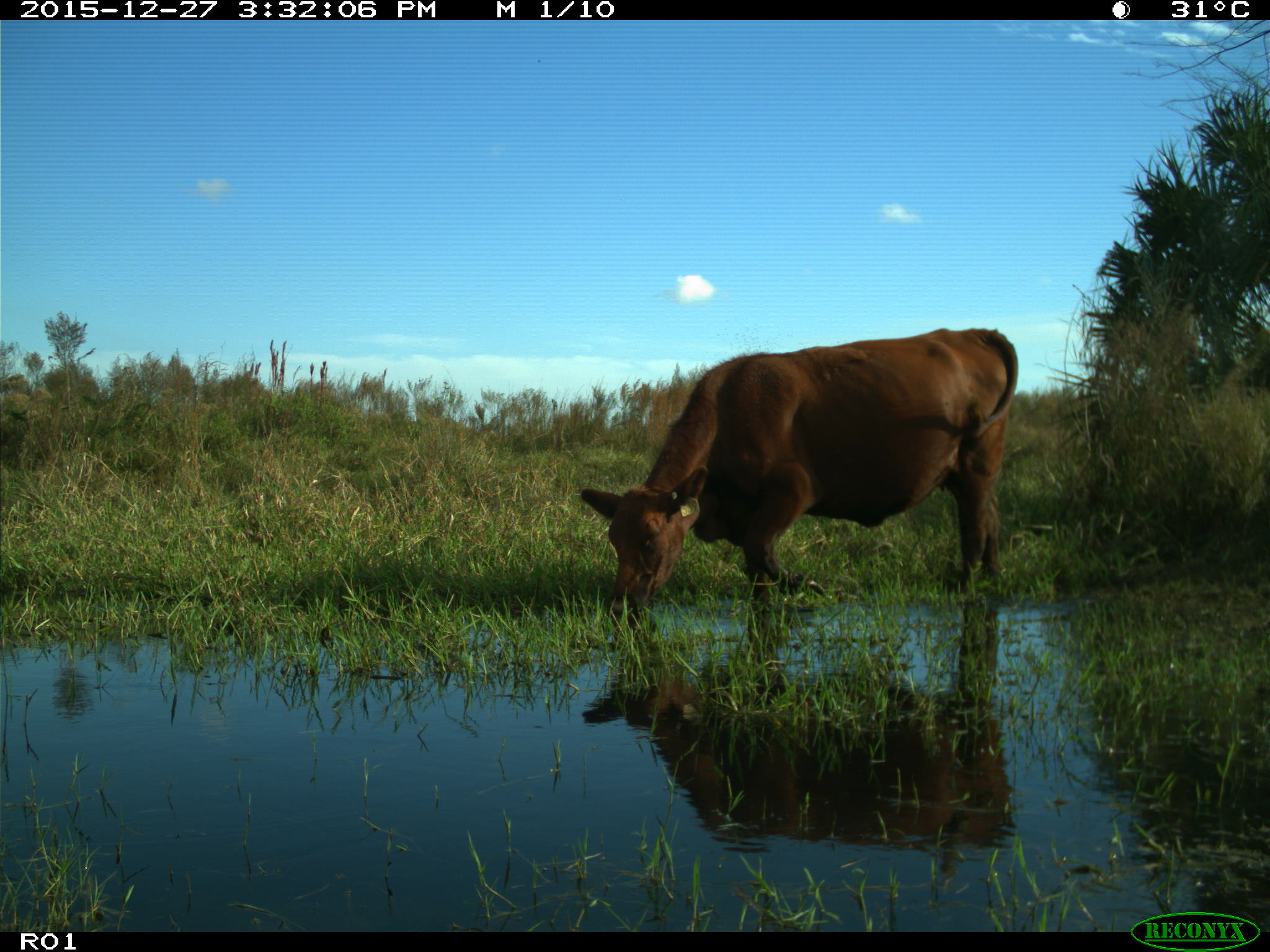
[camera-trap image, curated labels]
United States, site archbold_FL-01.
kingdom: Animalia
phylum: Chordata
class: Mammalia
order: Artiodactyla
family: Bovidae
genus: Bos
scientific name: Bos taurus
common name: domestic cow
Bos taurus (domestic cow).